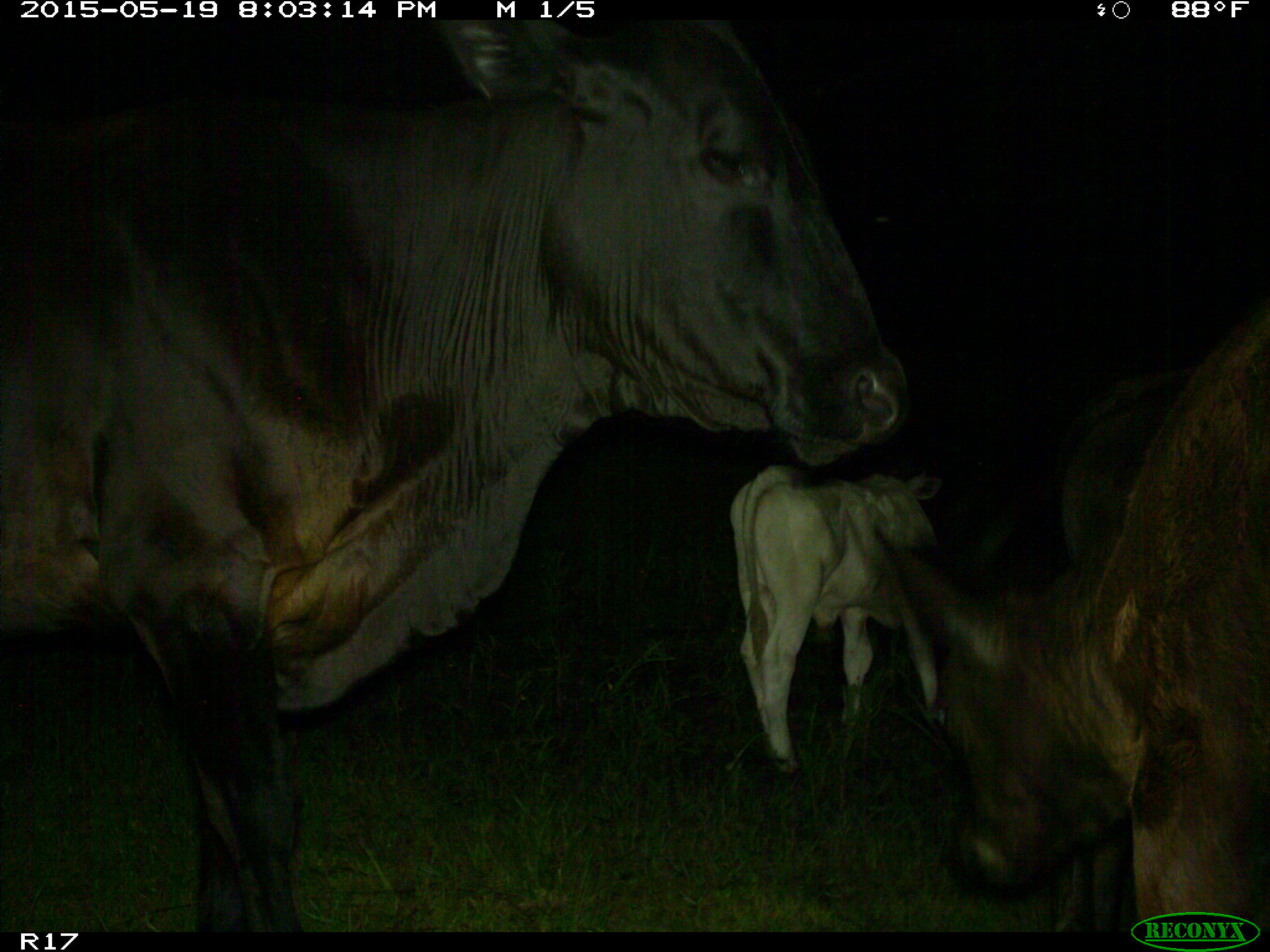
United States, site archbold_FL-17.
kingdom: Animalia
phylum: Chordata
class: Mammalia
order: Artiodactyla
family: Bovidae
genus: Bos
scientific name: Bos taurus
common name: domestic cow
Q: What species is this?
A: Bos taurus (domestic cow).